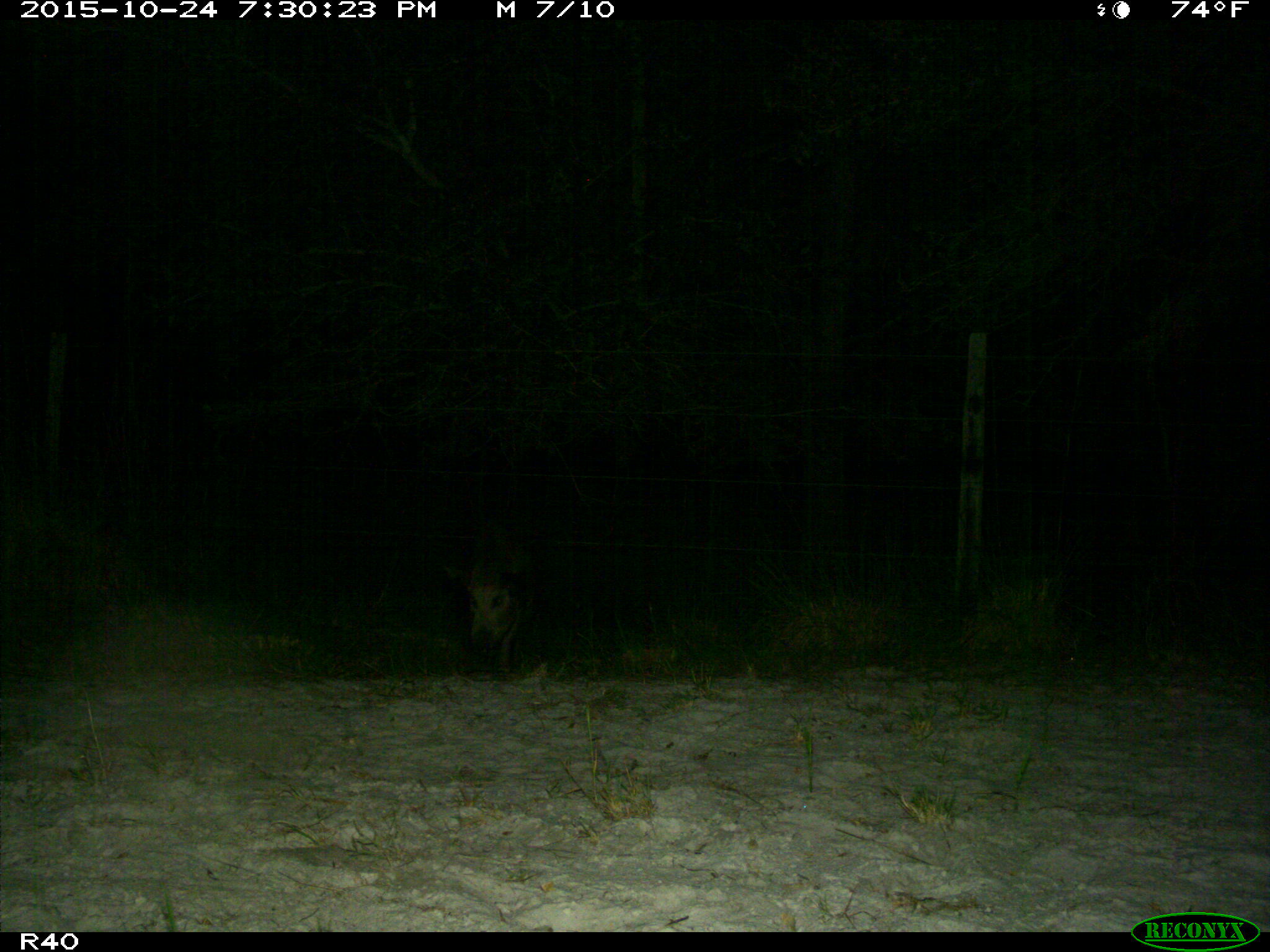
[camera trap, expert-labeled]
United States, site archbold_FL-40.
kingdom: Animalia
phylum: Chordata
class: Mammalia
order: Artiodactyla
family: Suidae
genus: Sus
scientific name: Sus scrofa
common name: wild boar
Sus scrofa (wild boar).